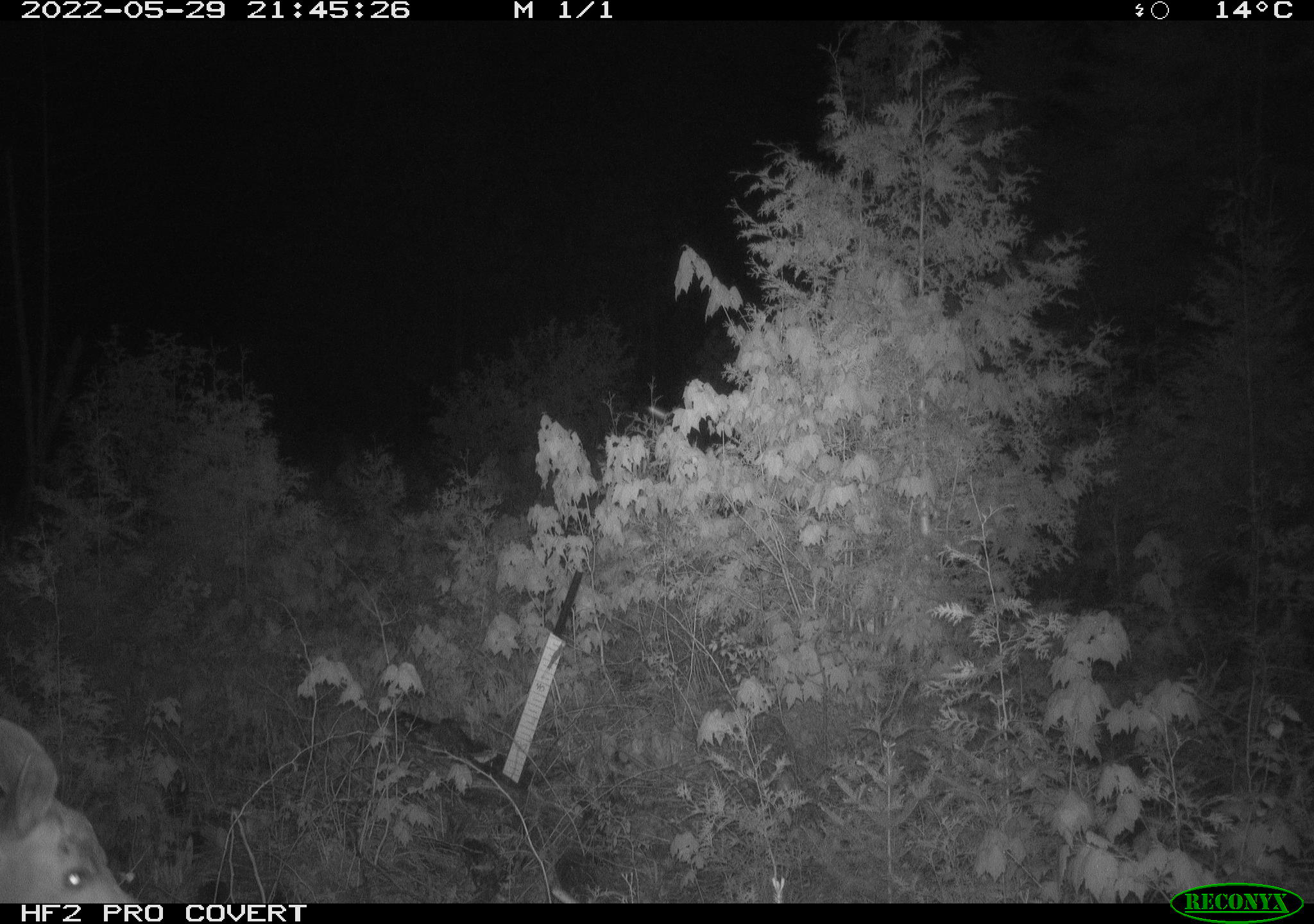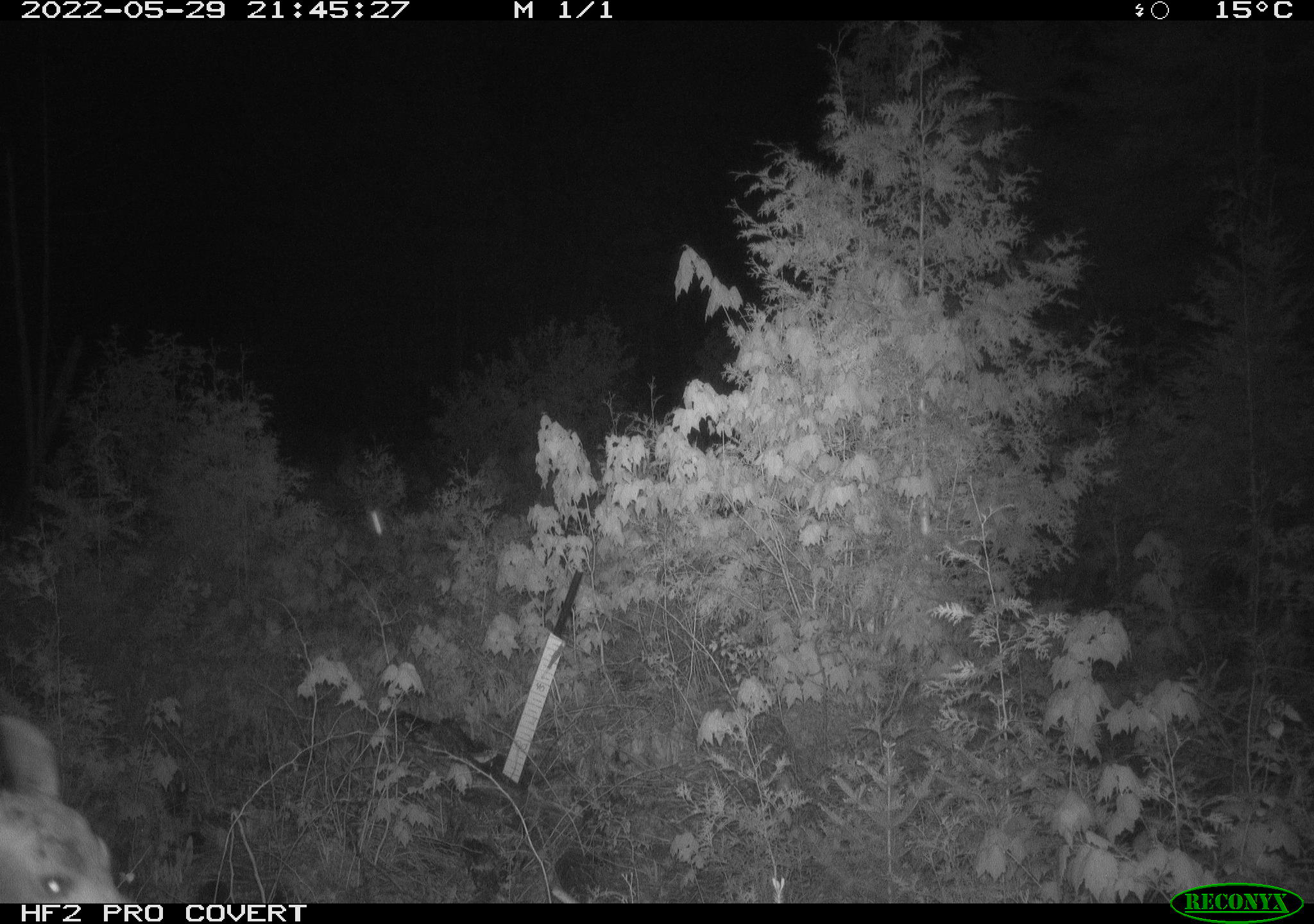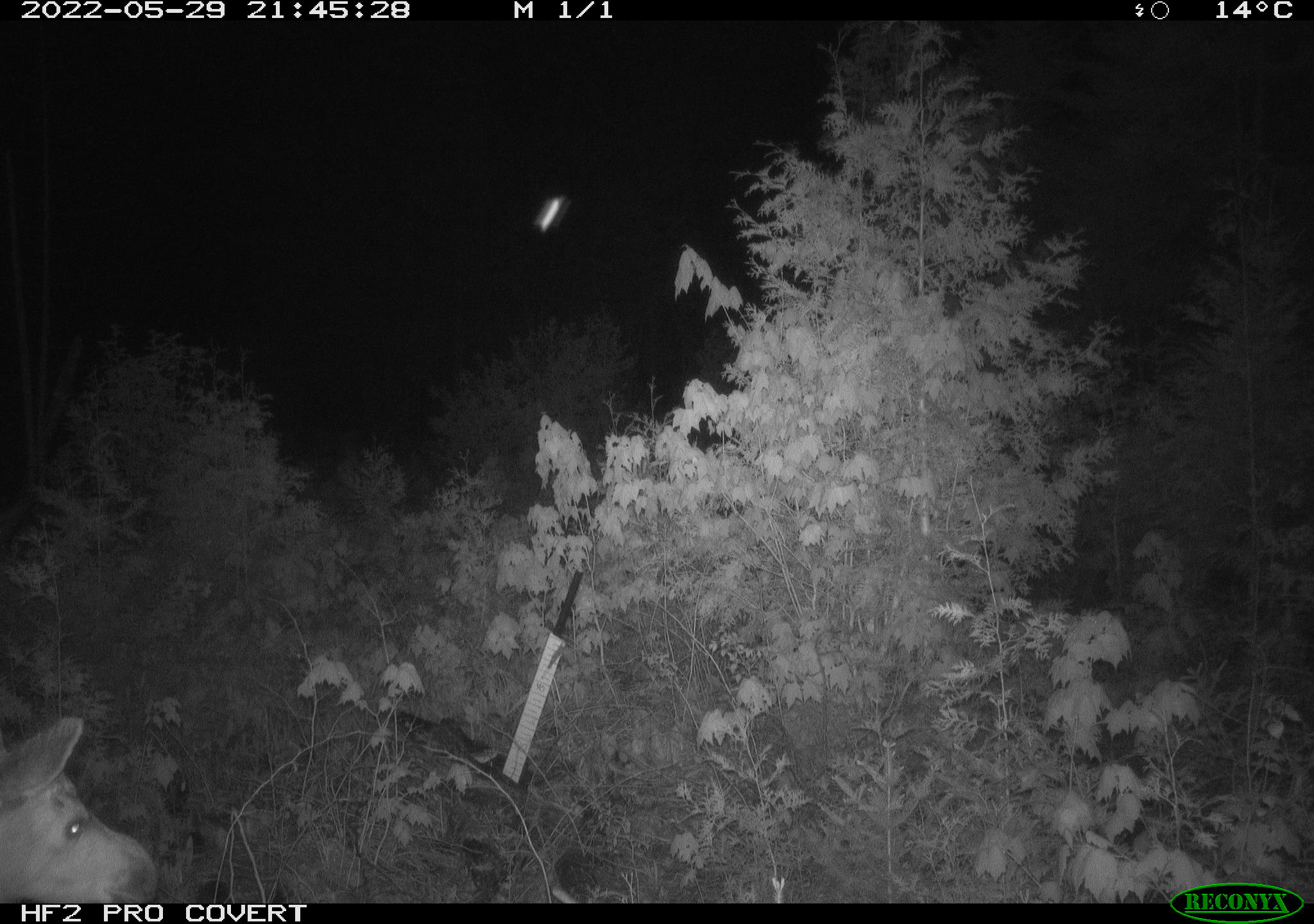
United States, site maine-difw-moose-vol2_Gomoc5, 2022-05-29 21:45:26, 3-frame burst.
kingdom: Animalia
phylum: Chordata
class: Mammalia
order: Artiodactyla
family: Cervidae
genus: Odocoileus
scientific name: Odocoileus virginianus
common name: white-tailed deer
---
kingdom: Animalia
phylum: Chordata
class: Mammalia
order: Artiodactyla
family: Cervidae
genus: Alces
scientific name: Alces alces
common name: moose